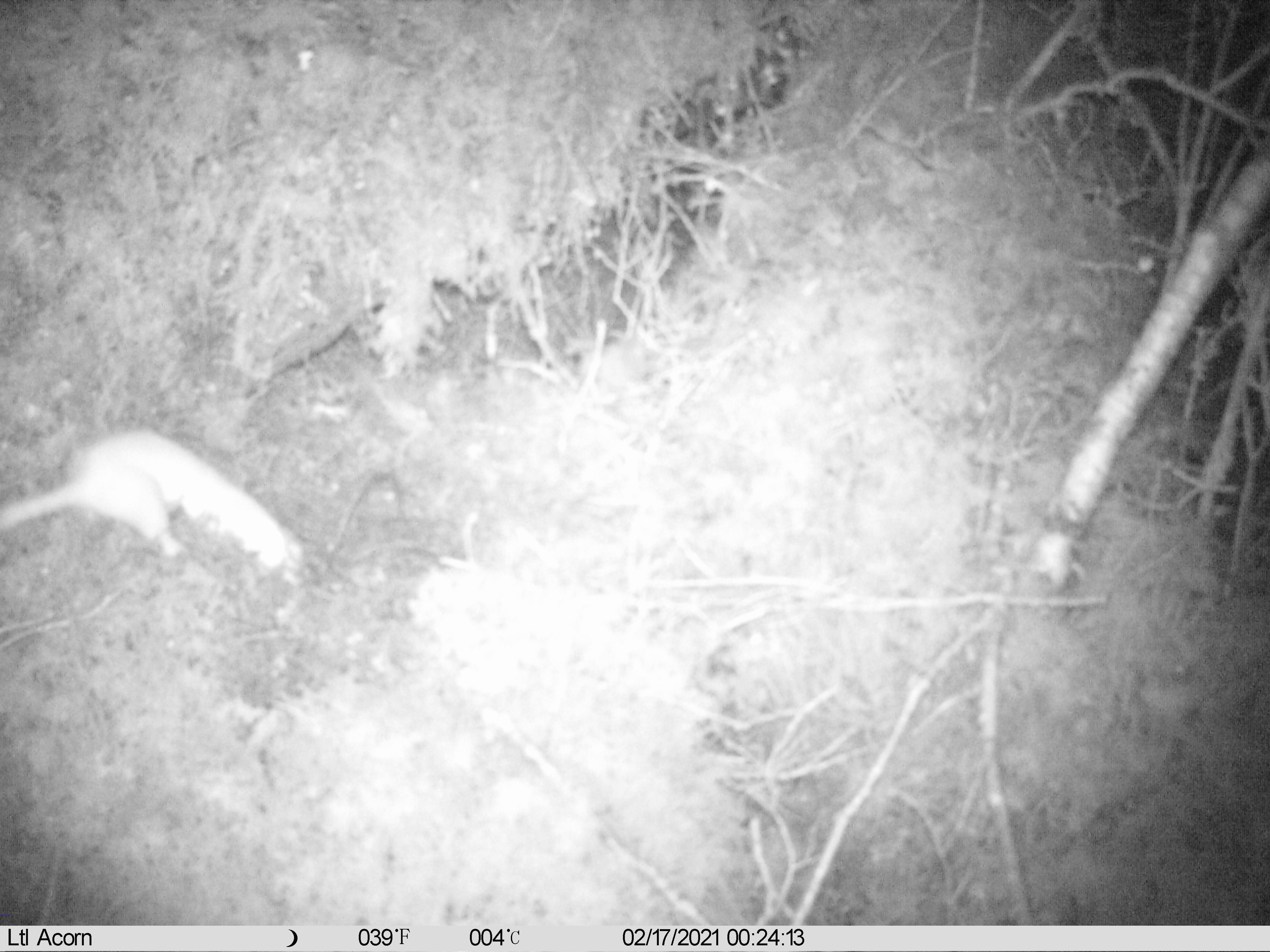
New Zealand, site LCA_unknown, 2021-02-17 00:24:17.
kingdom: Animalia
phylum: Chordata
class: Mammalia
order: Carnivora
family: Mustelidae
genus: Mustela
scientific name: Mustela erminea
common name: stoat